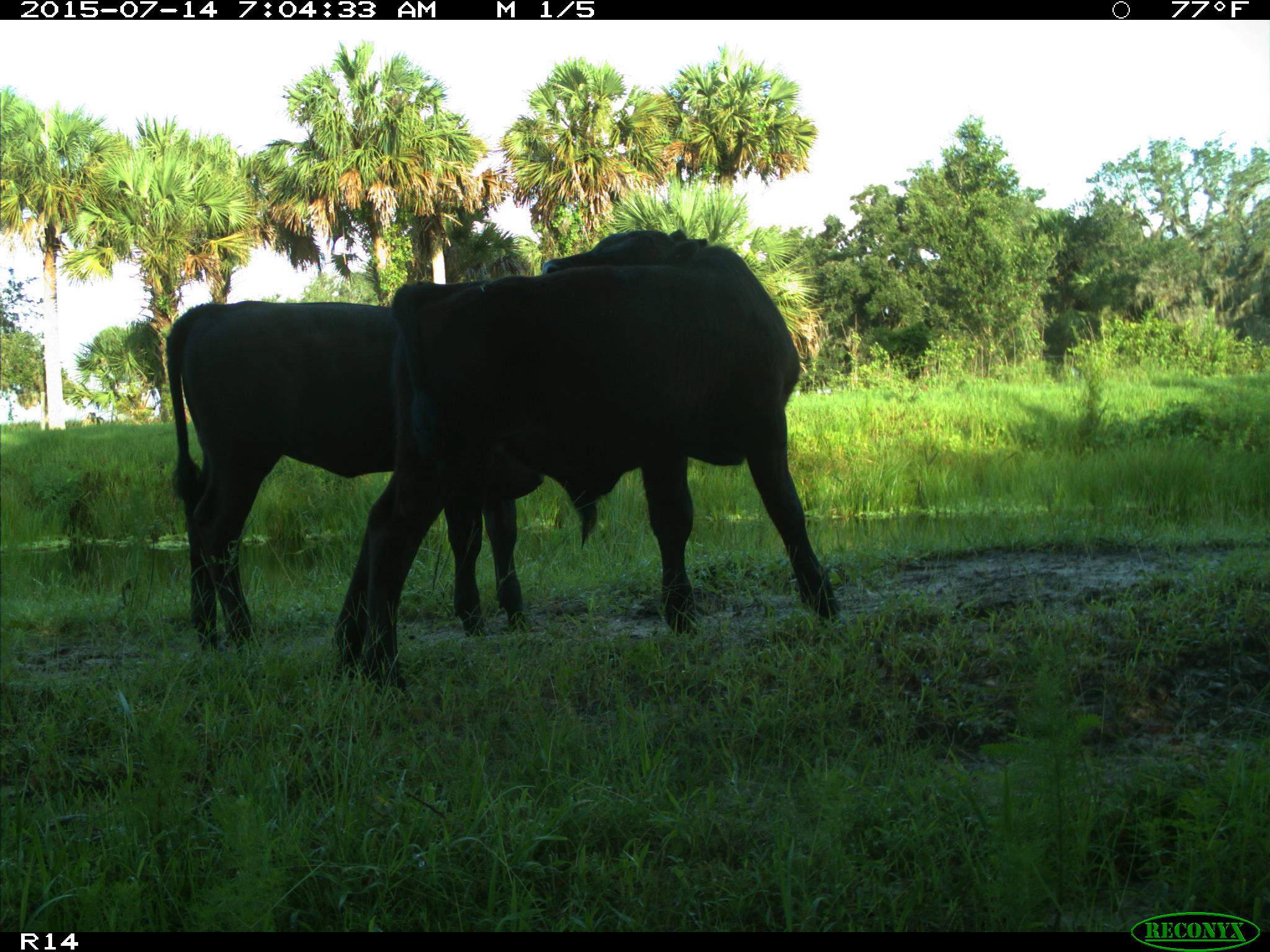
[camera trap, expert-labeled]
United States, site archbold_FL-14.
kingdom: Animalia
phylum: Chordata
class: Mammalia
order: Artiodactyla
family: Bovidae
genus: Bos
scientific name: Bos taurus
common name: domestic cow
Bos taurus (domestic cow).